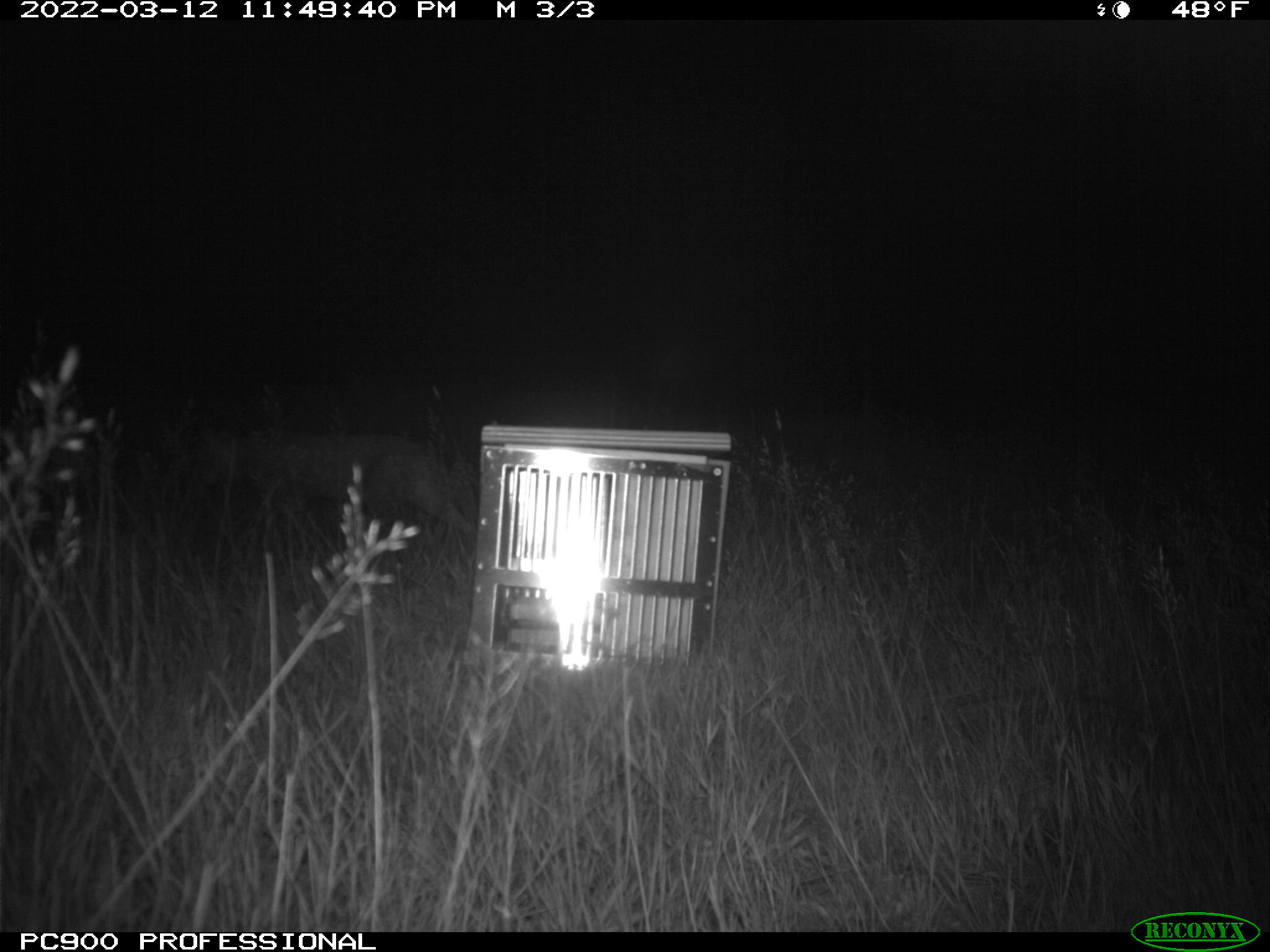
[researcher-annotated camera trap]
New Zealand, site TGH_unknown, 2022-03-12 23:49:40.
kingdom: Animalia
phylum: Chordata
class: Mammalia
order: Carnivora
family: Felidae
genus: Felis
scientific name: Felis catus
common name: domestic cat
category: cat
Cat (domestic cat) (Felis catus).